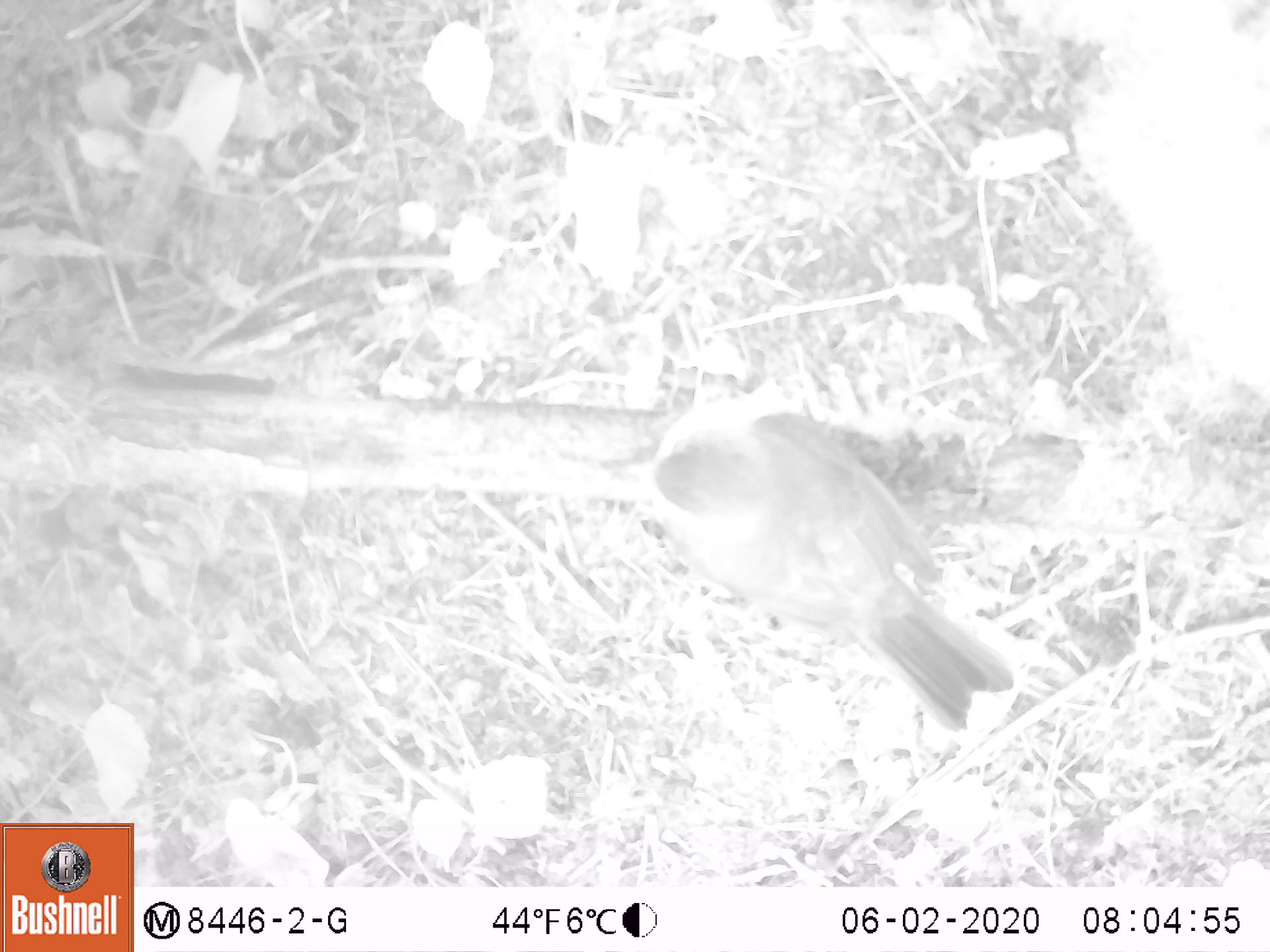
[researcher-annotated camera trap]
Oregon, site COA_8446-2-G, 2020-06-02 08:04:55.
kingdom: Animalia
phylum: Chordata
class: Aves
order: Passeriformes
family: Turdidae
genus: Turdus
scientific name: Turdus migratorius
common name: american robin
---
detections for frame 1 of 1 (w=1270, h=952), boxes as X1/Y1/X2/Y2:
american robin: 595/376/1049/745